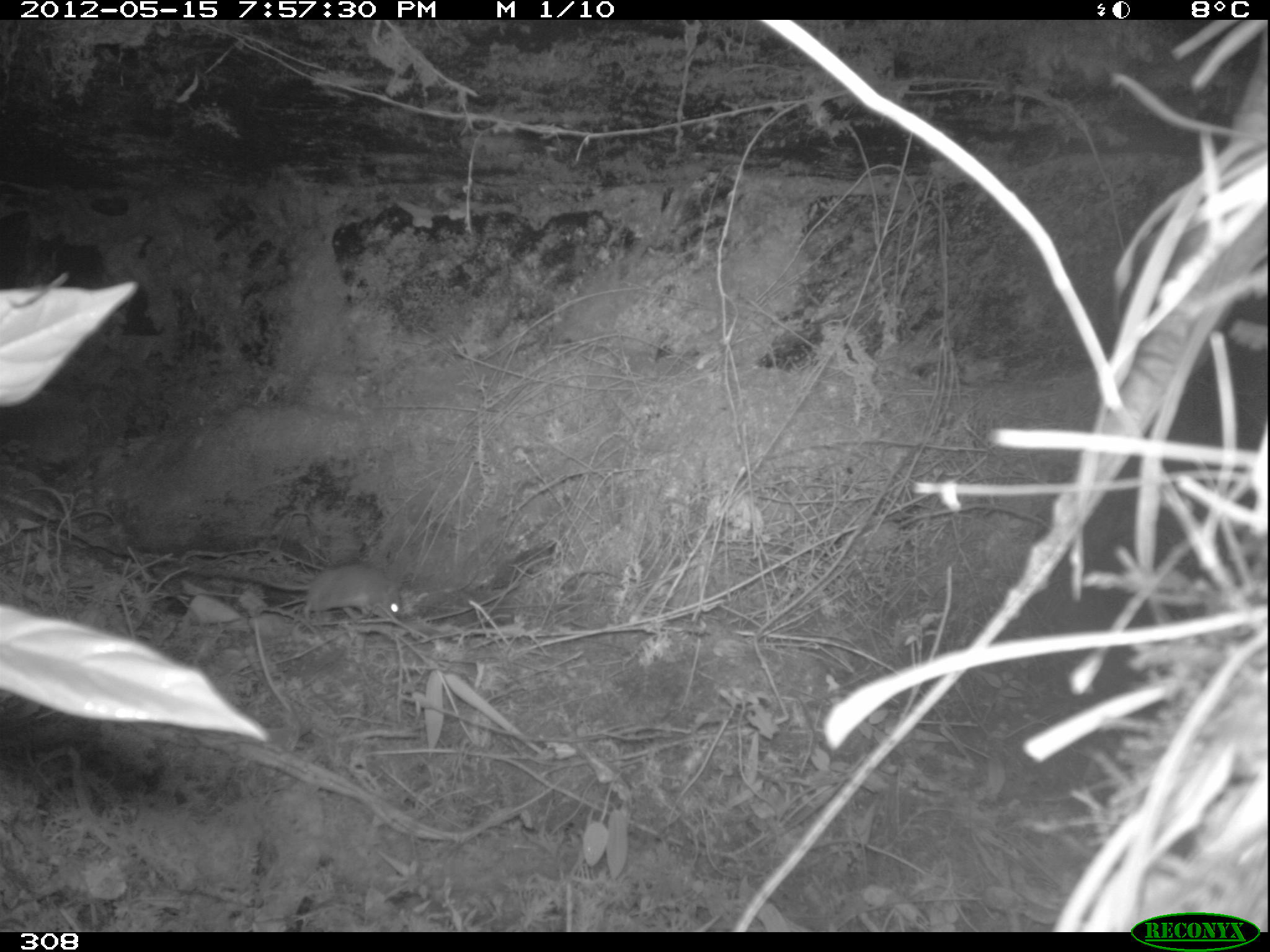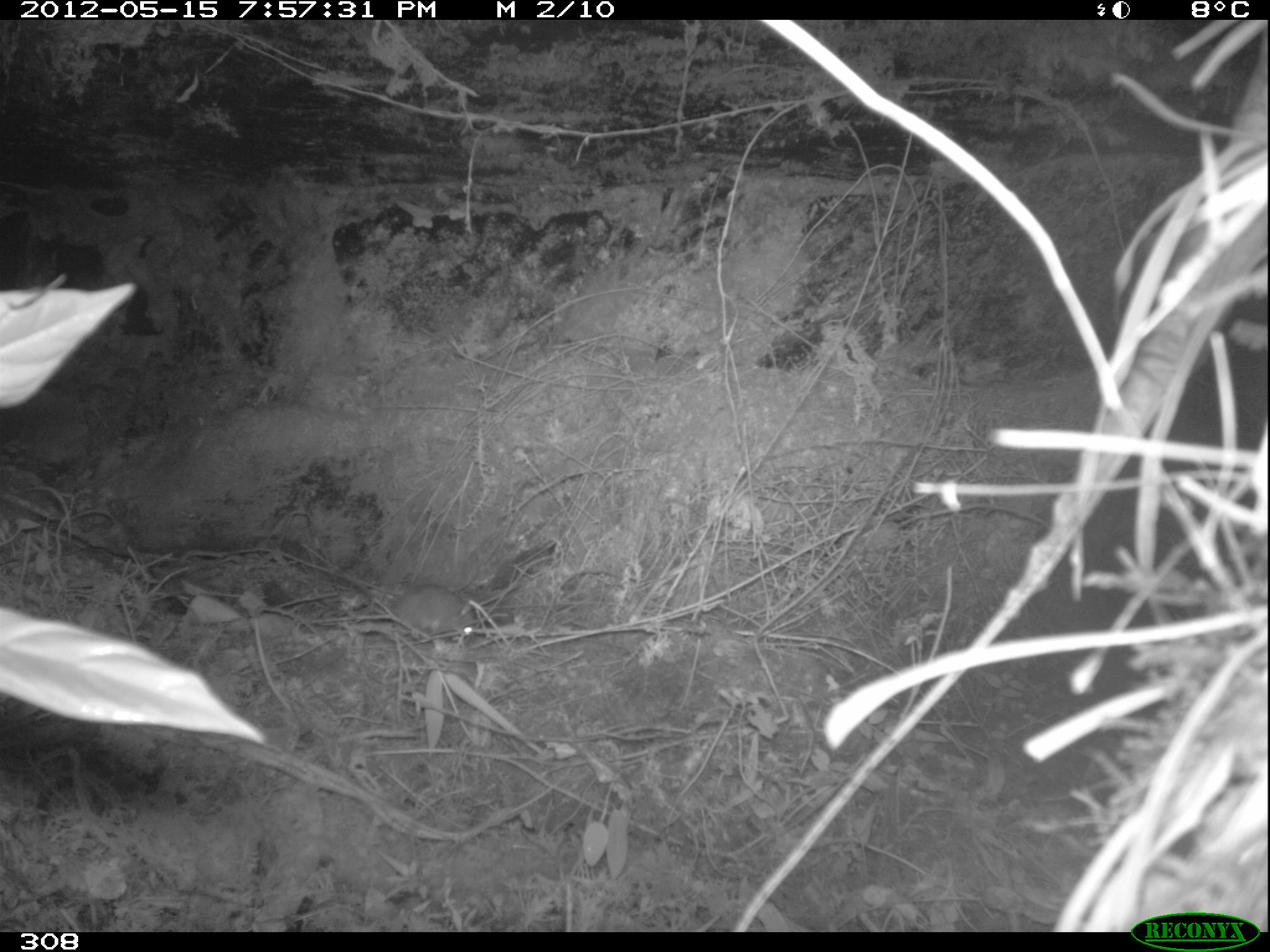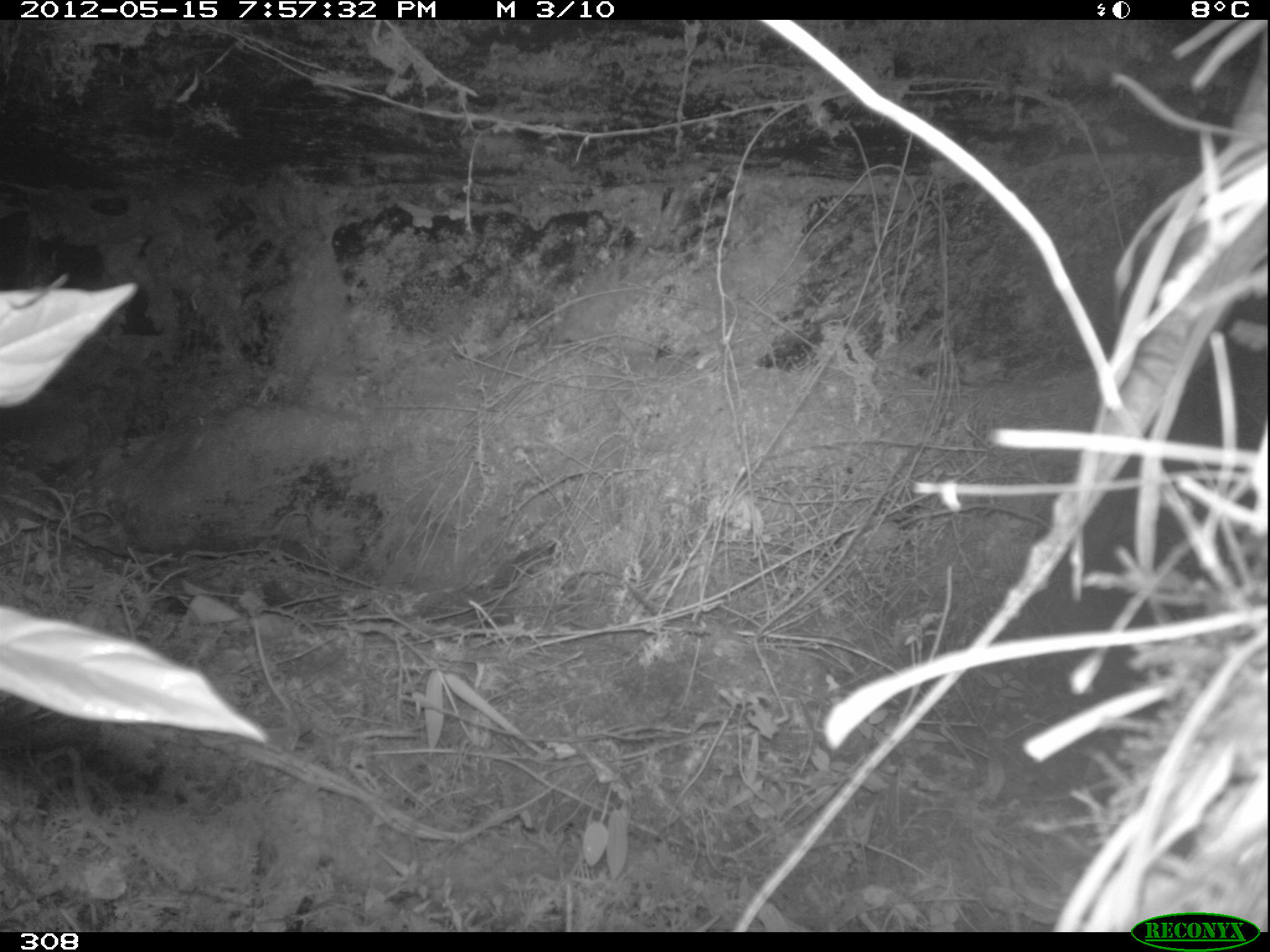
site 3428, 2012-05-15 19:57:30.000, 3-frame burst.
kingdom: Animalia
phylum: Chordata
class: Mammalia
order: Rodentia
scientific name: Rodentia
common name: rodents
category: unknown rodent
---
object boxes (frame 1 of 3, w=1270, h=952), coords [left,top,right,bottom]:
unknown rodent: [205,565,408,627]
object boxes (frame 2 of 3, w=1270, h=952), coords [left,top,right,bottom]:
unknown rodent: [335,571,481,637]